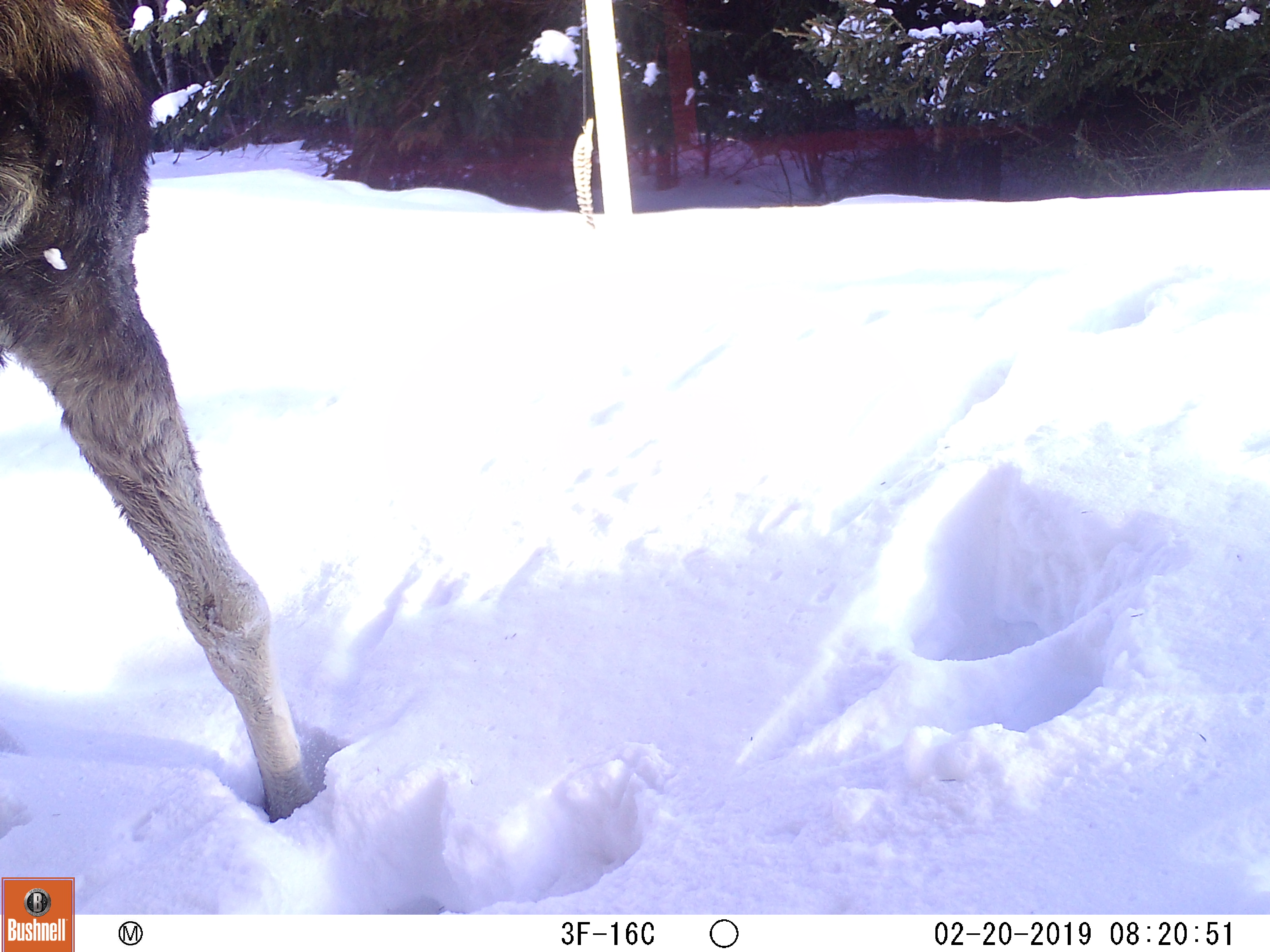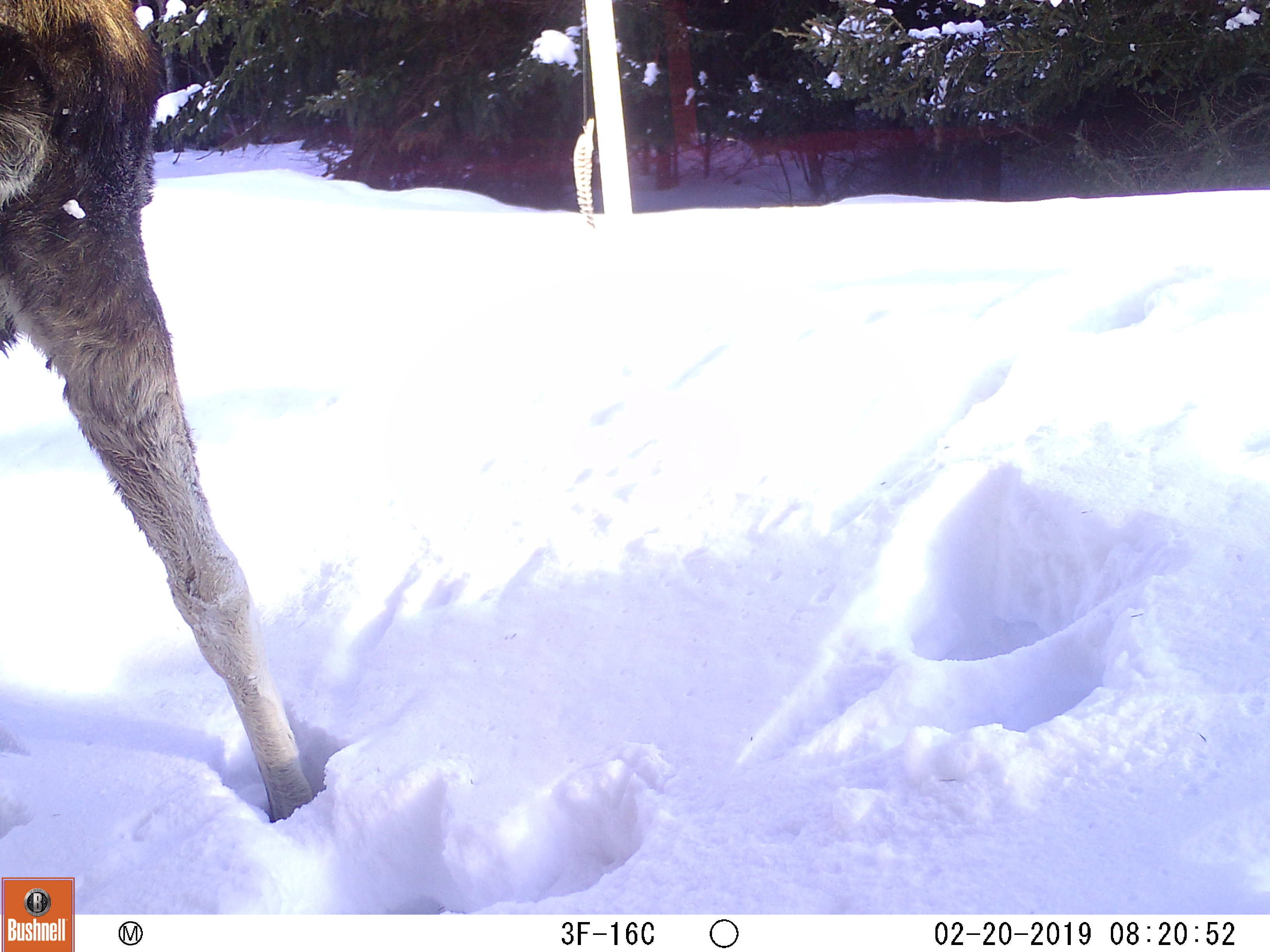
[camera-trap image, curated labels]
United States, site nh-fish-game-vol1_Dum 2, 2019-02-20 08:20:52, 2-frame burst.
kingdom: Animalia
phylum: Chordata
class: Mammalia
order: Artiodactyla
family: Cervidae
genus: Alces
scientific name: Alces alces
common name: moose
Moose (Alces alces).